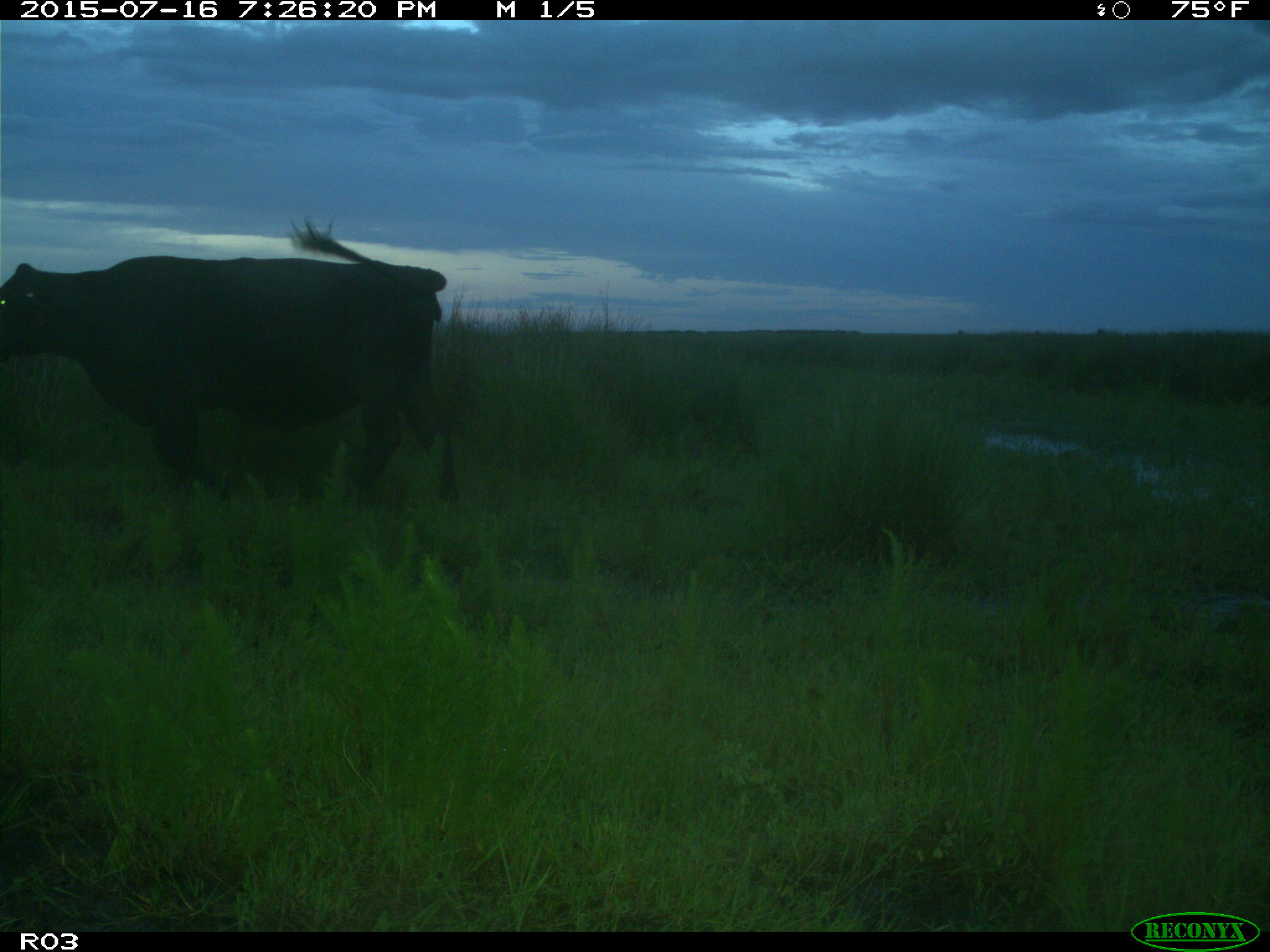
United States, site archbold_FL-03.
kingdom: Animalia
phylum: Chordata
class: Mammalia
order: Artiodactyla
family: Bovidae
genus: Bos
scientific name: Bos taurus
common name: domestic cow